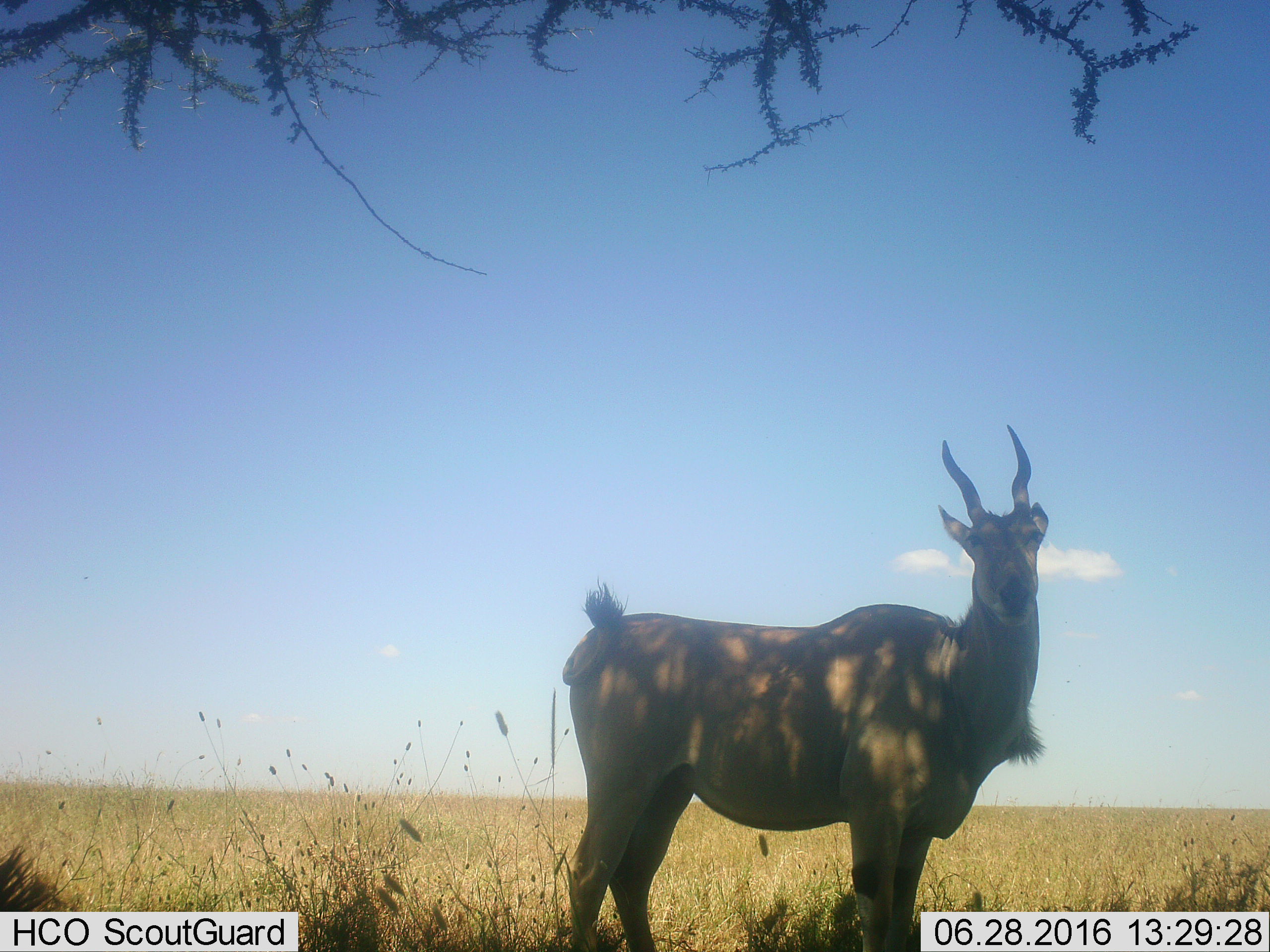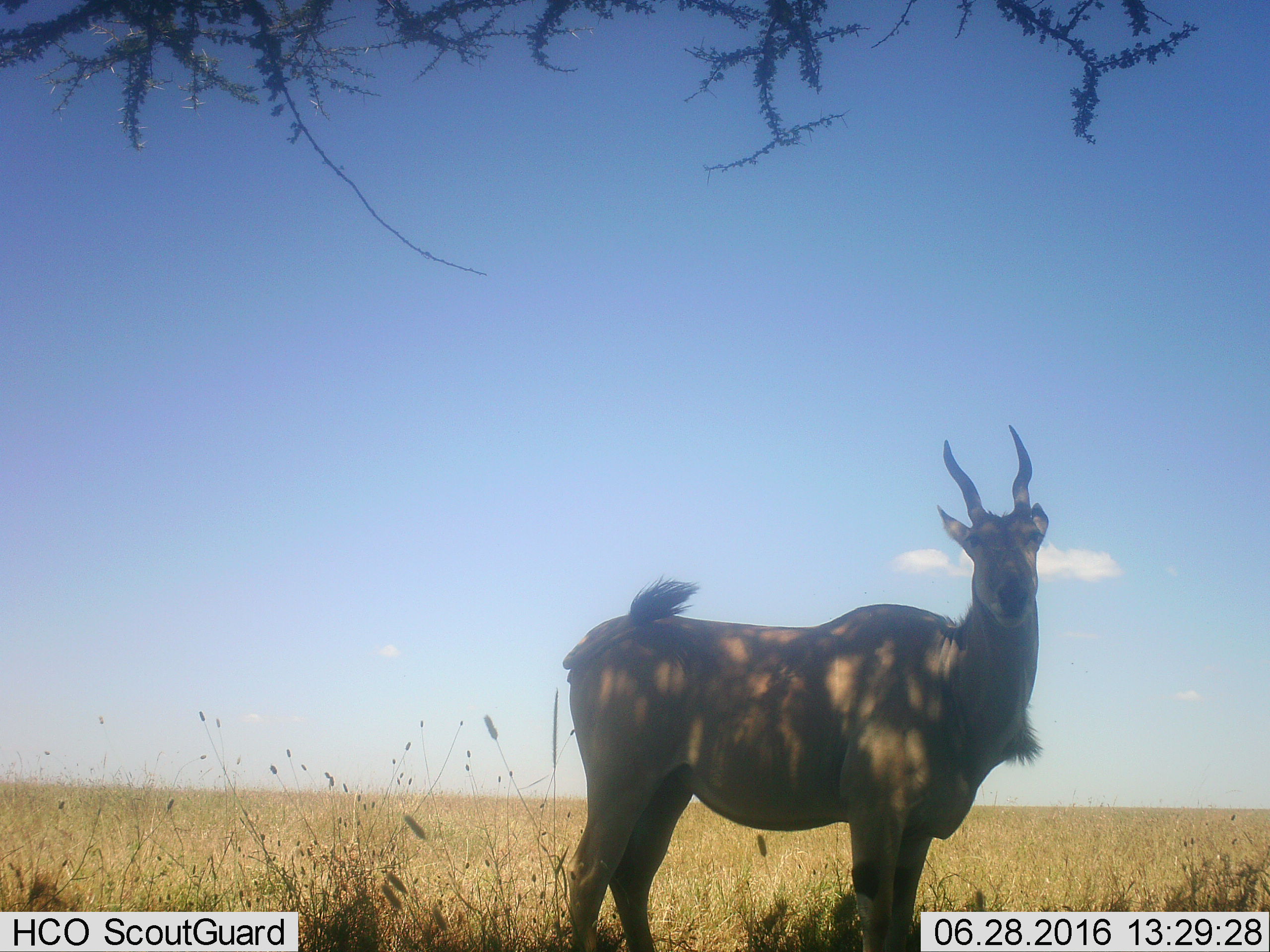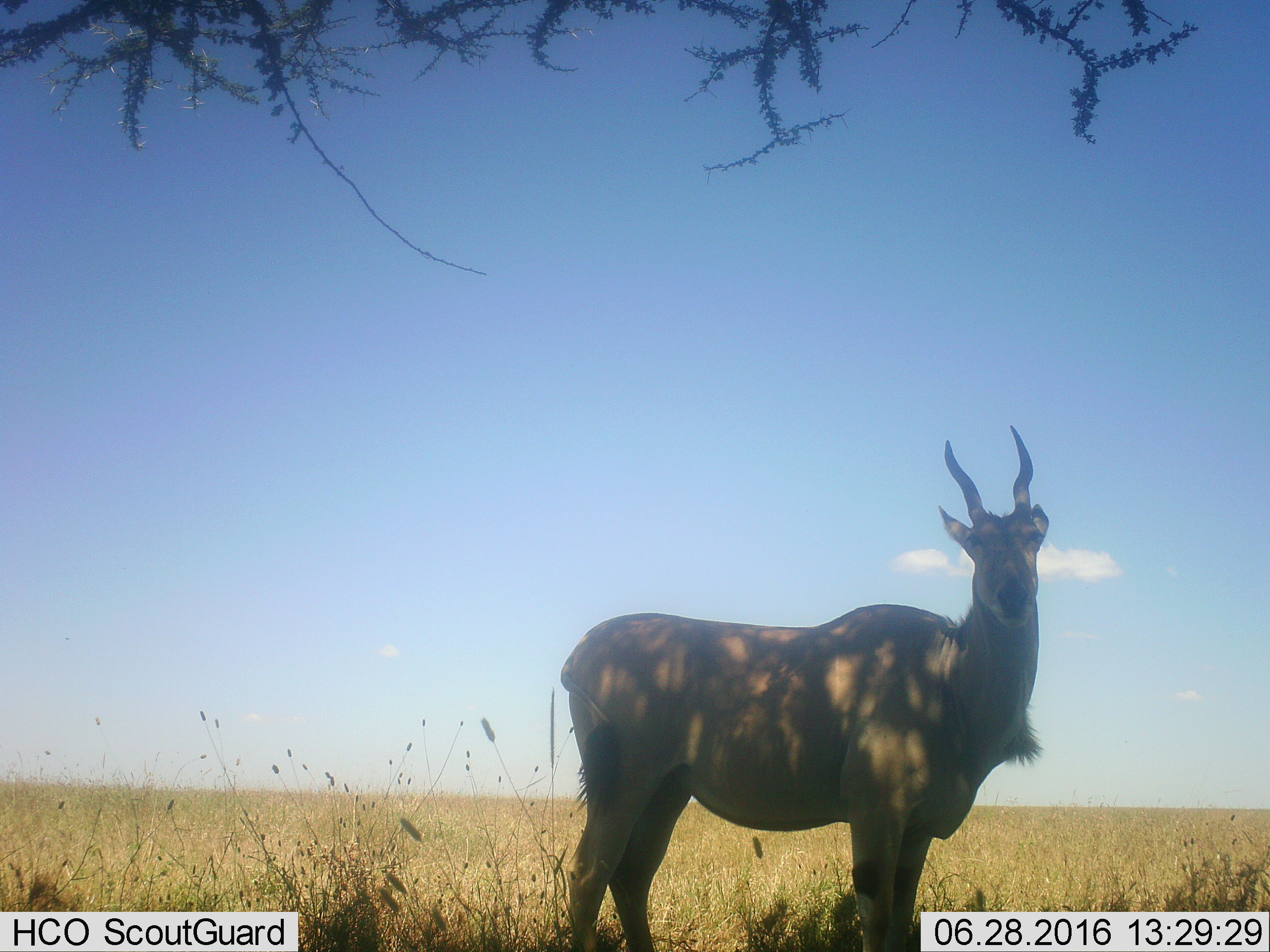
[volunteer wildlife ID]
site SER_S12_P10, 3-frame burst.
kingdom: Animalia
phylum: Chordata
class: Mammalia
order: Artiodactyla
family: Bovidae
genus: Tragelaphus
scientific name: Tragelaphus oryx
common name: eland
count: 1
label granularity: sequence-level